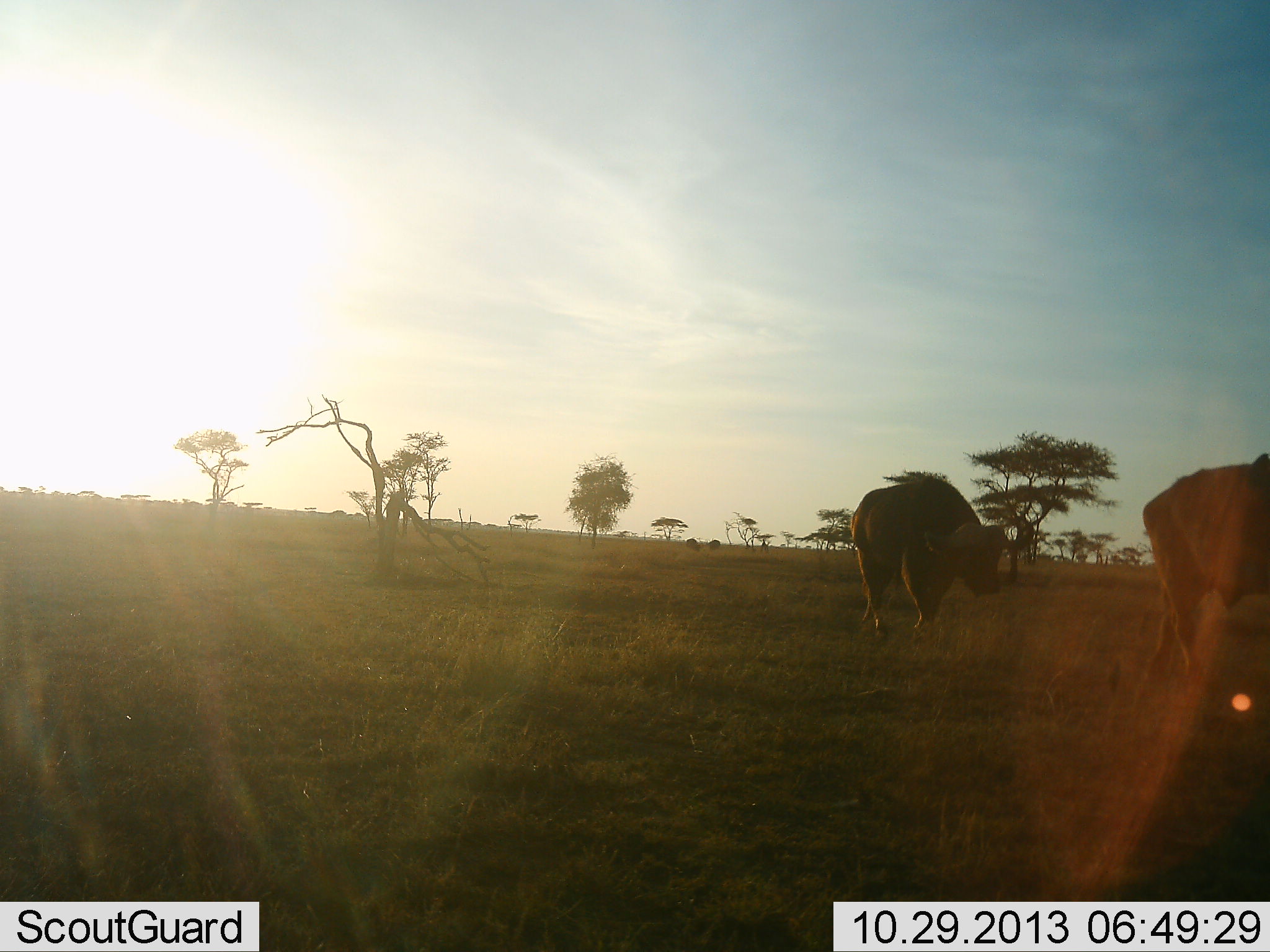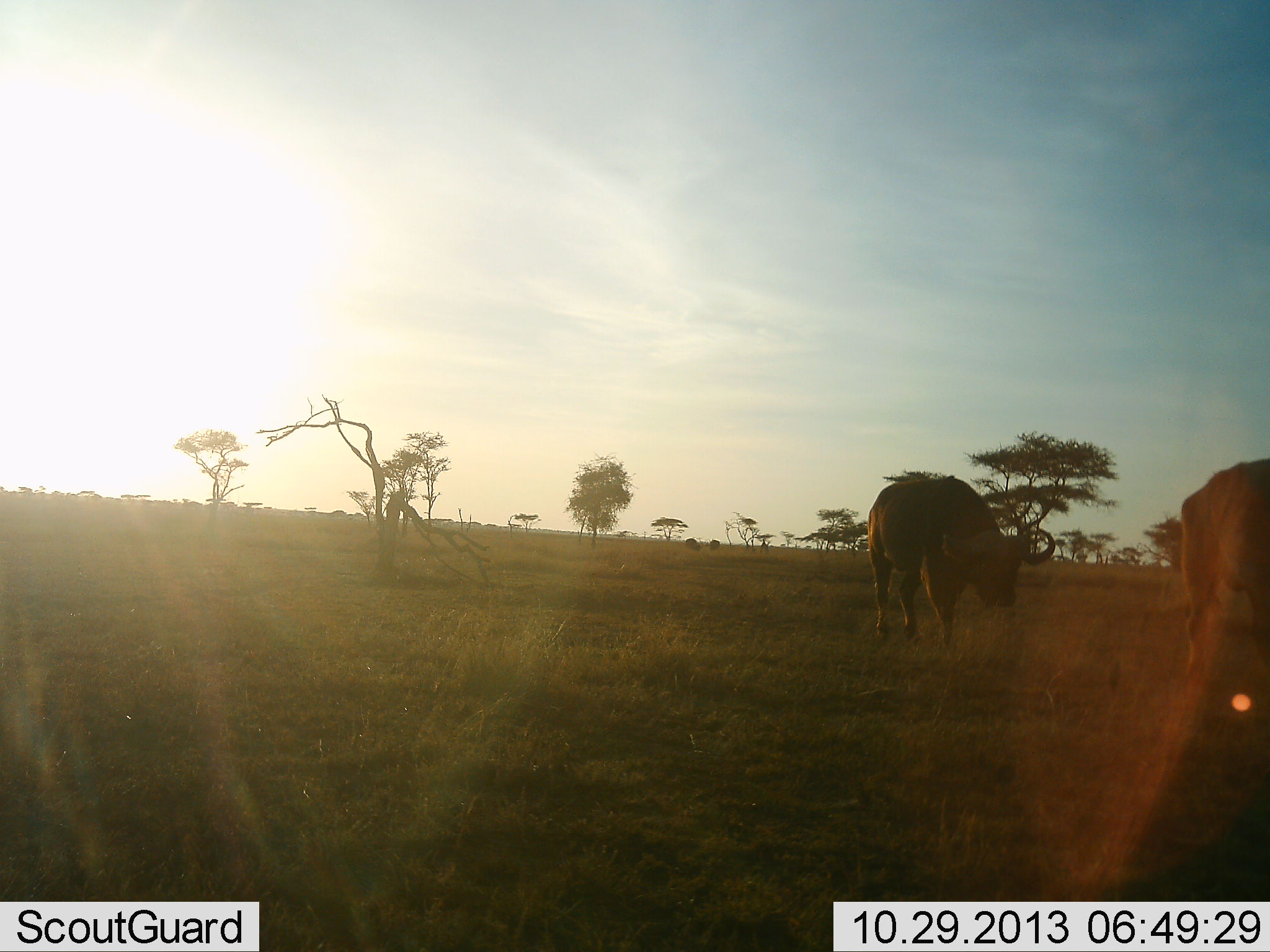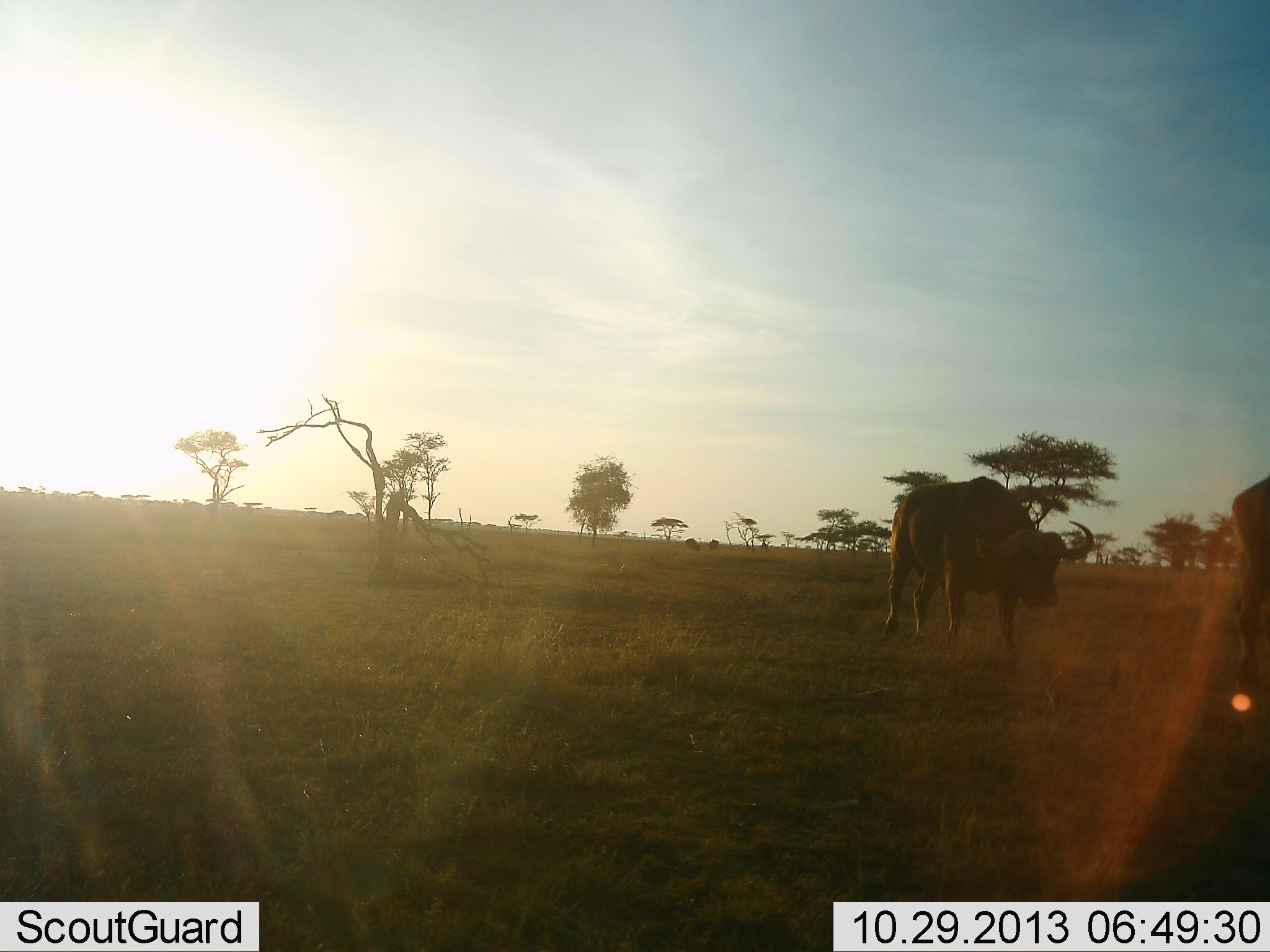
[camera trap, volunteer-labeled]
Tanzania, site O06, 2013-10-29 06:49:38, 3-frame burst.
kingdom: Animalia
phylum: Chordata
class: Mammalia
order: Artiodactyla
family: Bovidae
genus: Syncerus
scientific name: Syncerus caffer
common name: cape buffalo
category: buffalo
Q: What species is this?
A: Buffalo (cape buffalo) (Syncerus caffer).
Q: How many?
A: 2.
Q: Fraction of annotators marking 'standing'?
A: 4%.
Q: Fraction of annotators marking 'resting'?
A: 0%.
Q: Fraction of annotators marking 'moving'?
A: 88%.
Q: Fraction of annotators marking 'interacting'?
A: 0%.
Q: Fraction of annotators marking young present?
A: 0%.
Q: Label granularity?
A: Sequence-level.